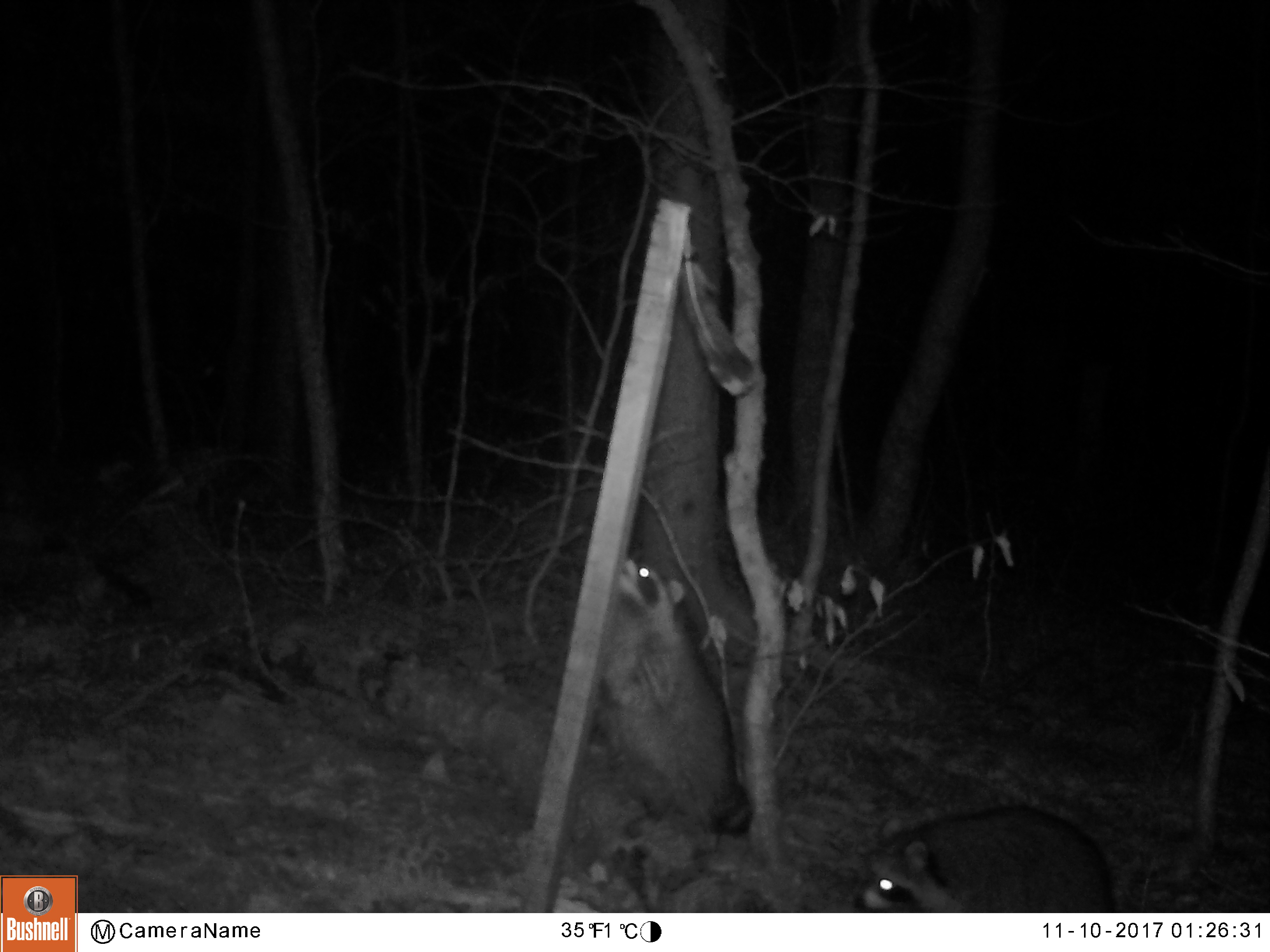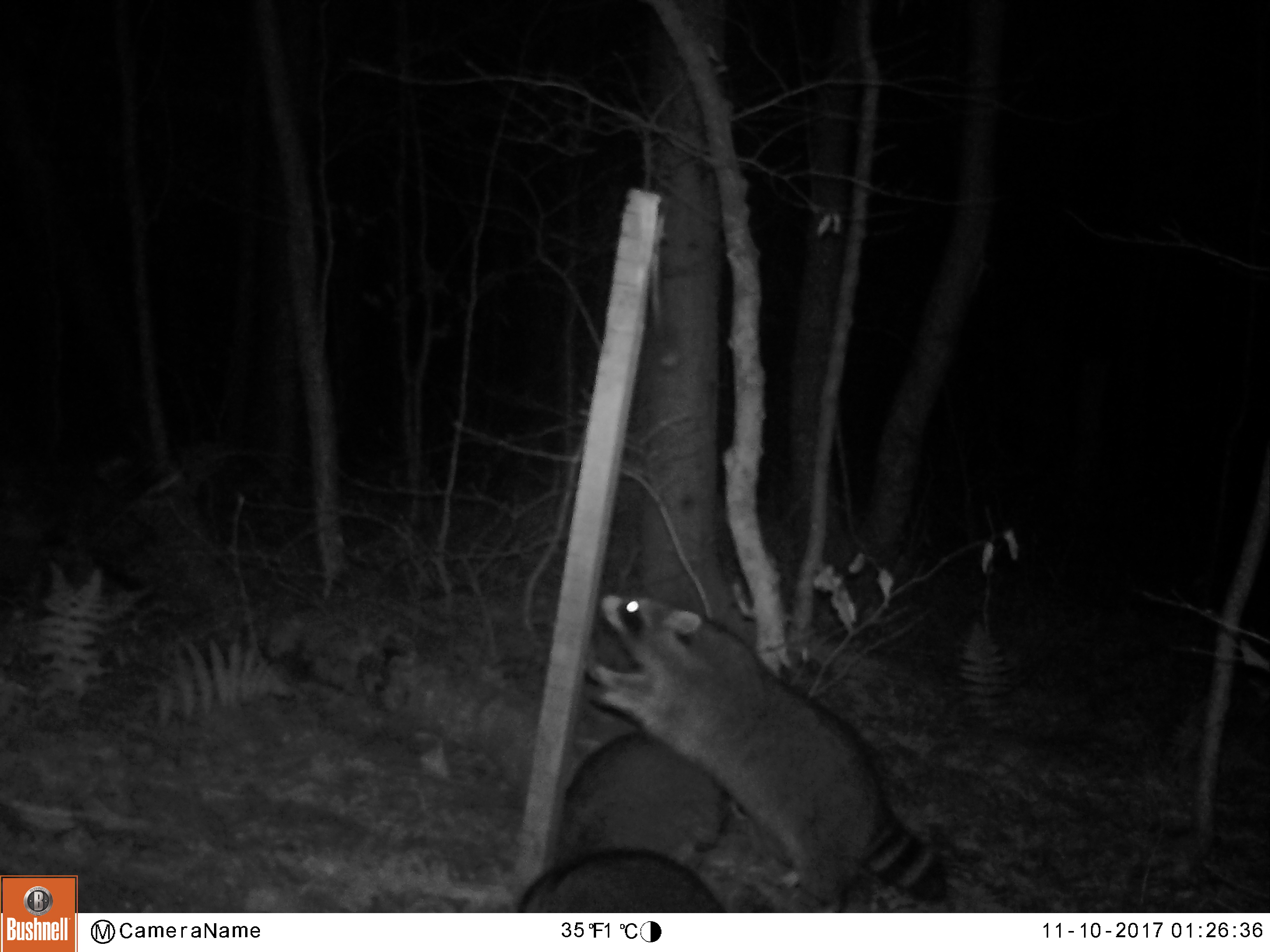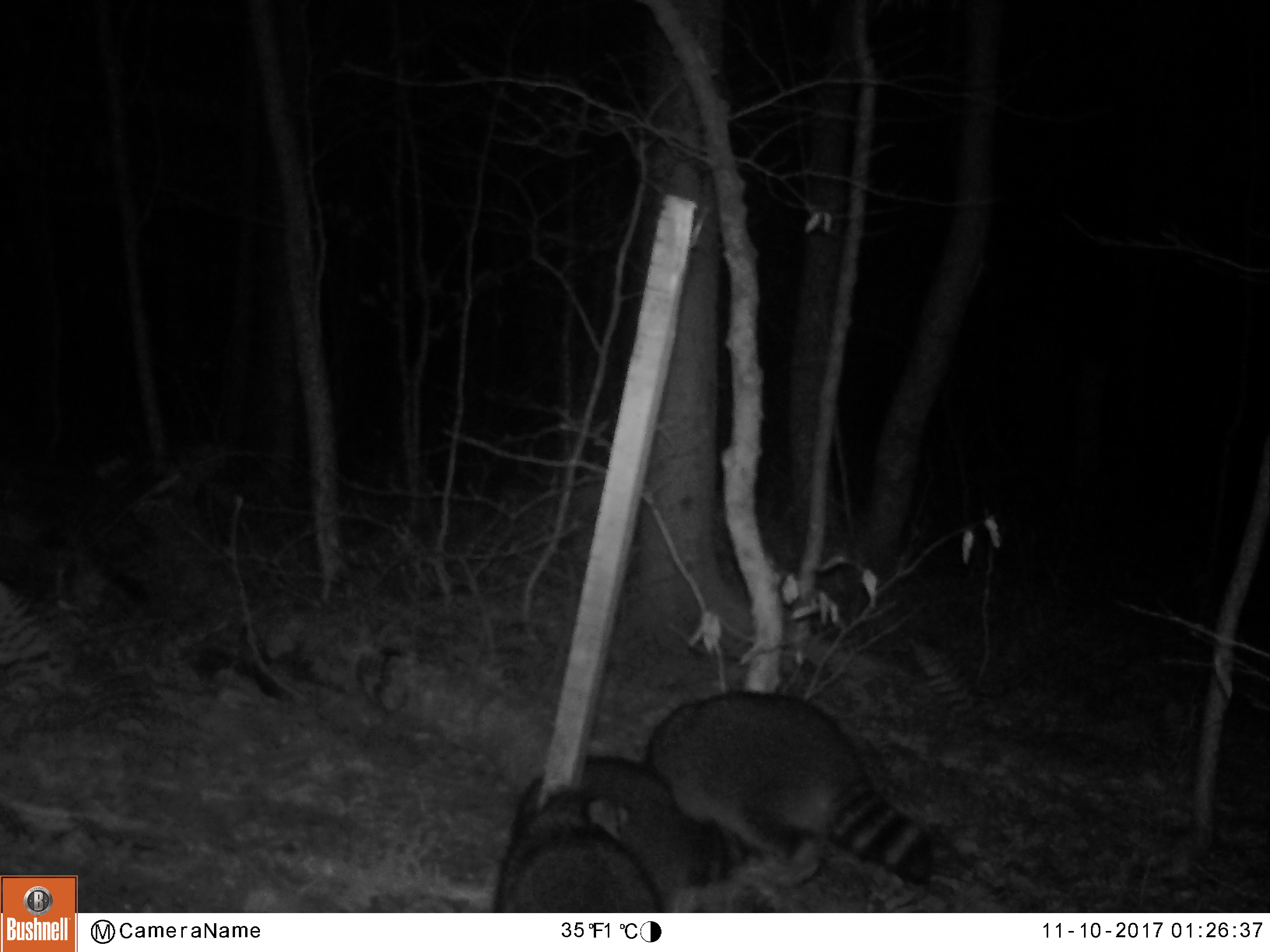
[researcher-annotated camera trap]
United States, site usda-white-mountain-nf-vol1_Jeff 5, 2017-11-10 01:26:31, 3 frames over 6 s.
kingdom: Animalia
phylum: Chordata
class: Mammalia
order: Carnivora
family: Procyonidae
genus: Procyon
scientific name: Procyon lotor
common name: raccoon